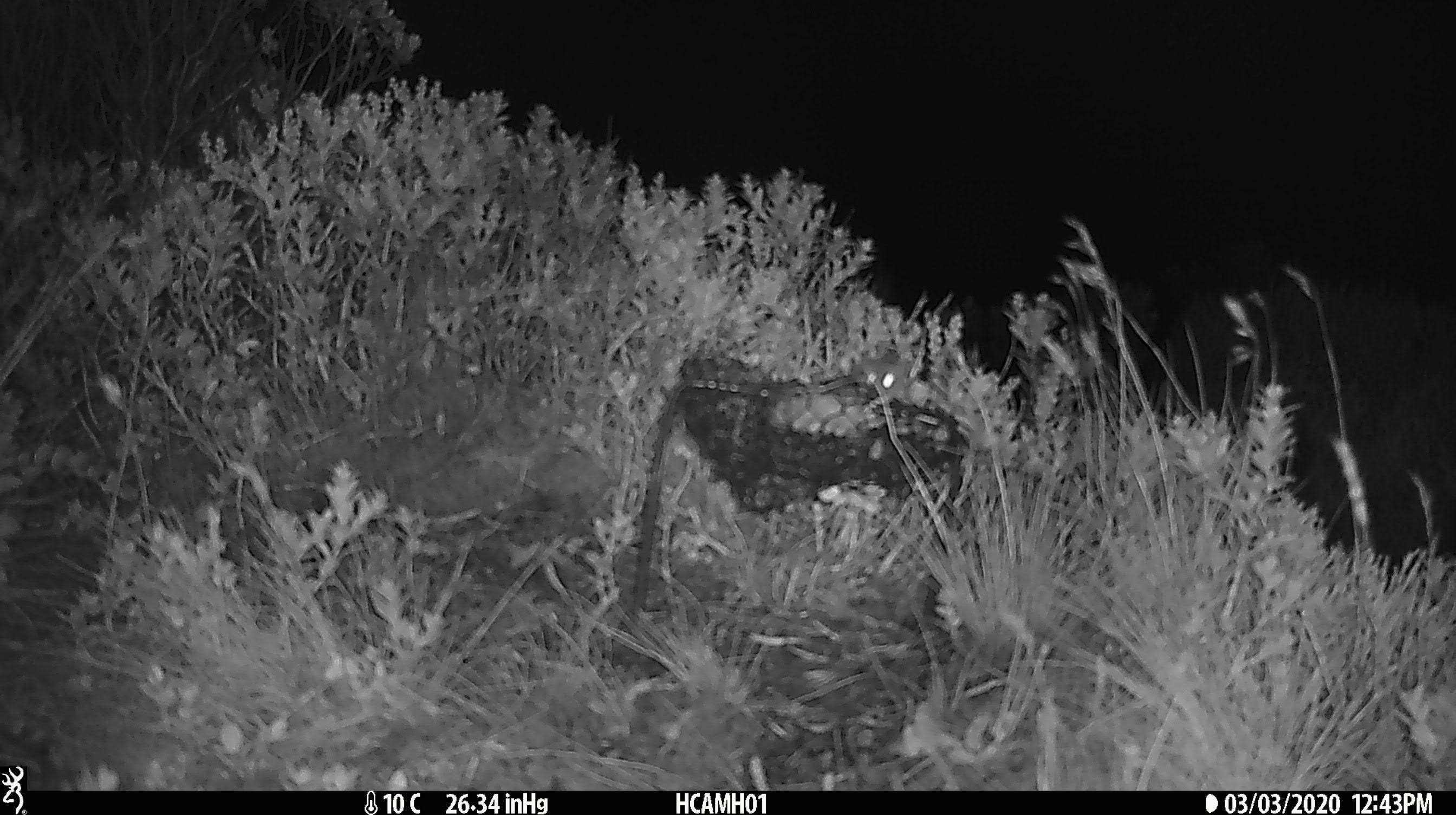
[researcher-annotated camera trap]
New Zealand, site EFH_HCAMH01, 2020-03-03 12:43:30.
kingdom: Animalia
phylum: Chordata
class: Mammalia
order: Rodentia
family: Muridae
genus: Mus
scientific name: Mus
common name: mouse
Mouse (Mus).